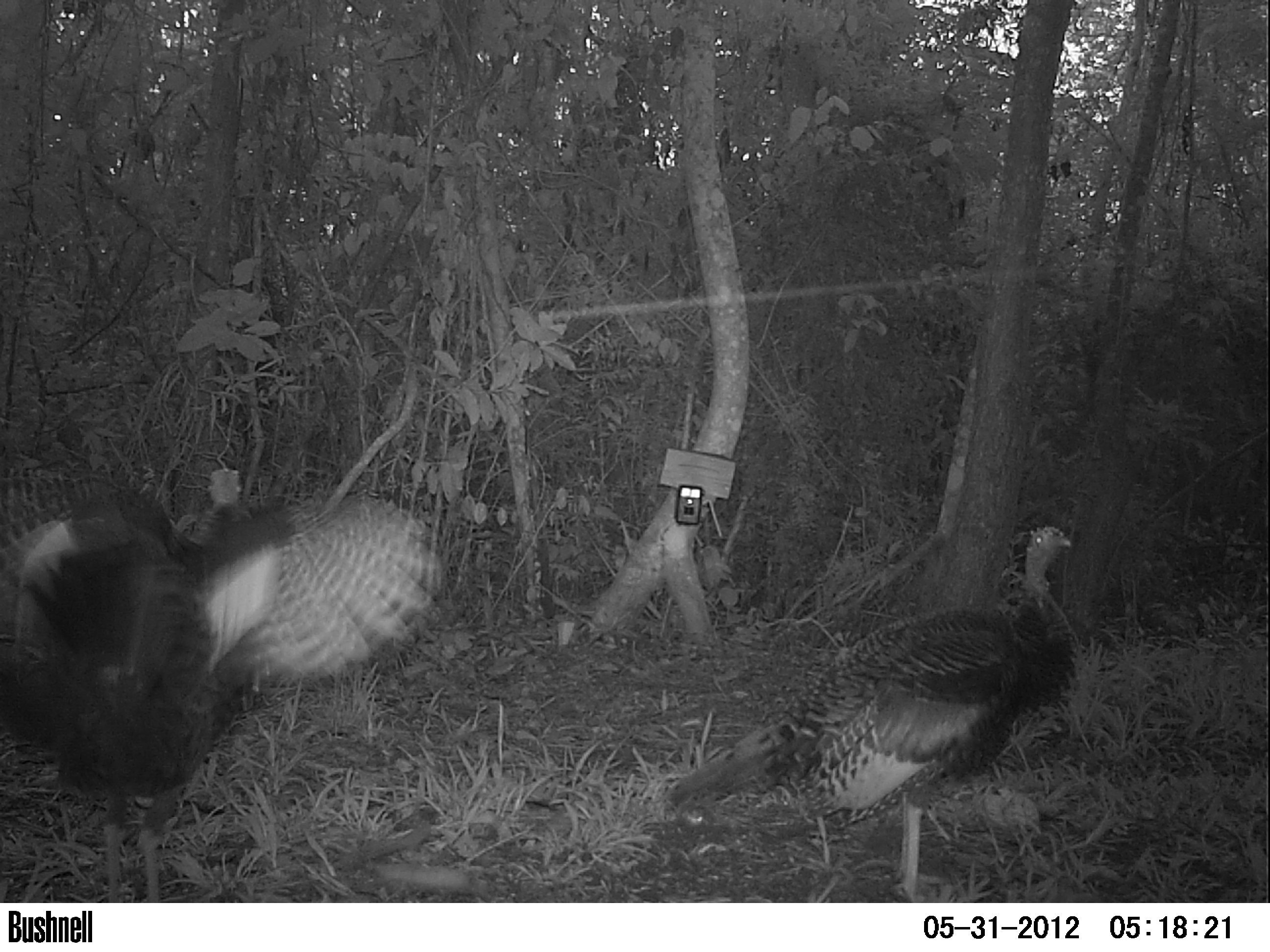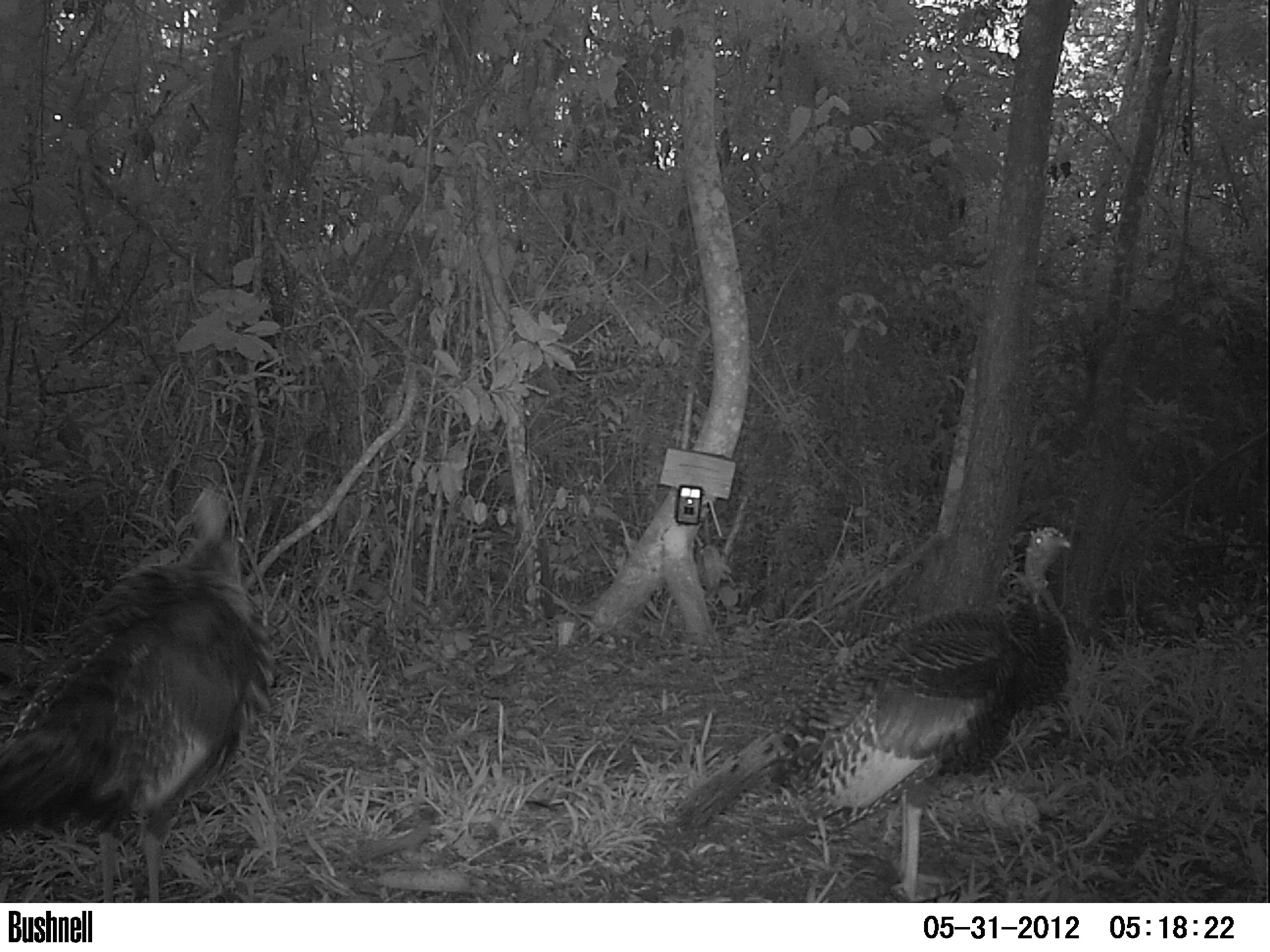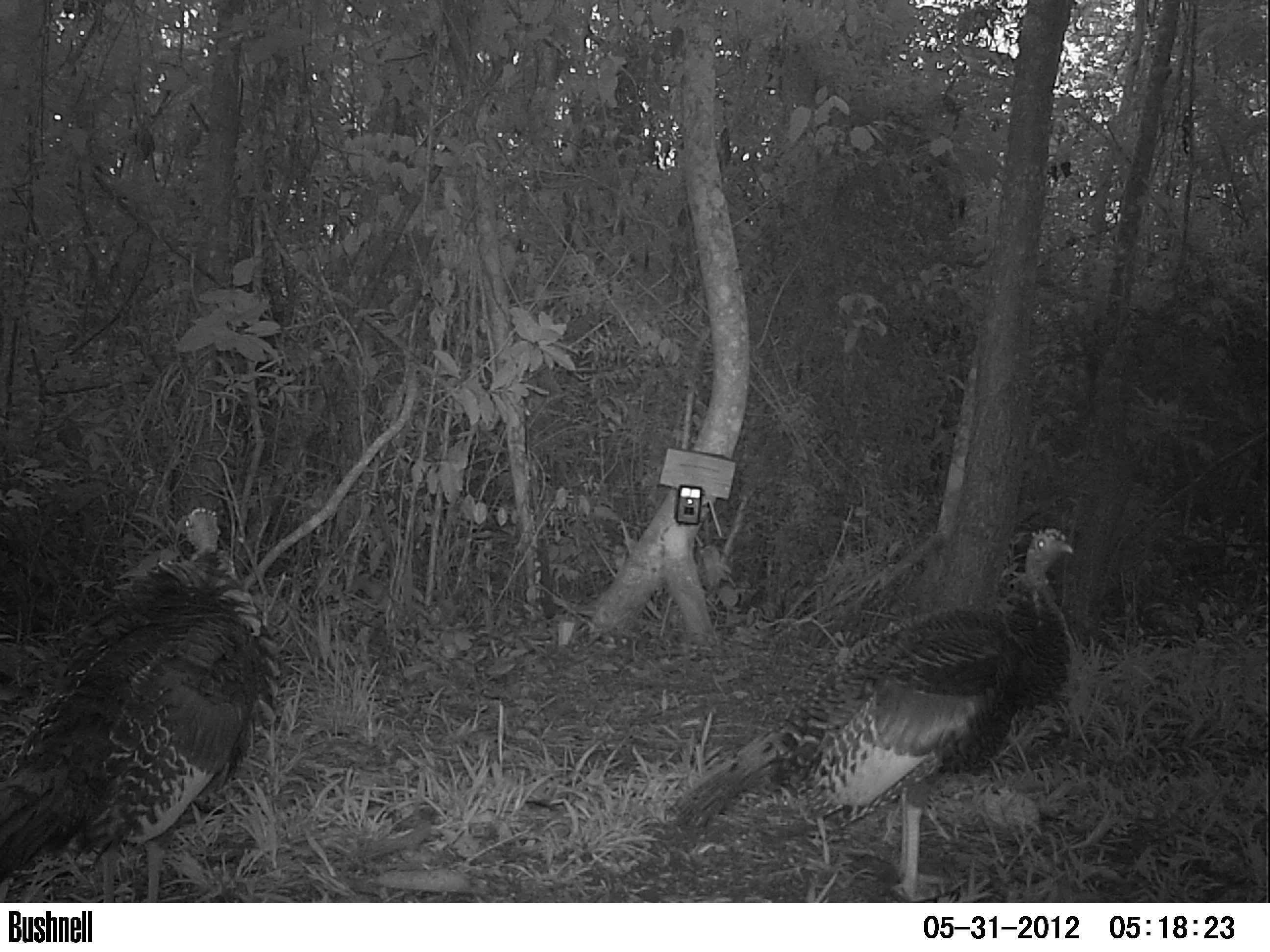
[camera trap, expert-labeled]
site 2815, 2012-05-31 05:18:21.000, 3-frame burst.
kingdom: Animalia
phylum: Chordata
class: Aves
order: Galliformes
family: Phasianidae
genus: Meleagris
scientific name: Meleagris ocellata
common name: ocellated turkey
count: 1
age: adult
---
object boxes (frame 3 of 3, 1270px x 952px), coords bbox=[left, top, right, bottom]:
meleagris ocellata: bbox=[668, 527, 1074, 902]; bbox=[0, 505, 282, 902]